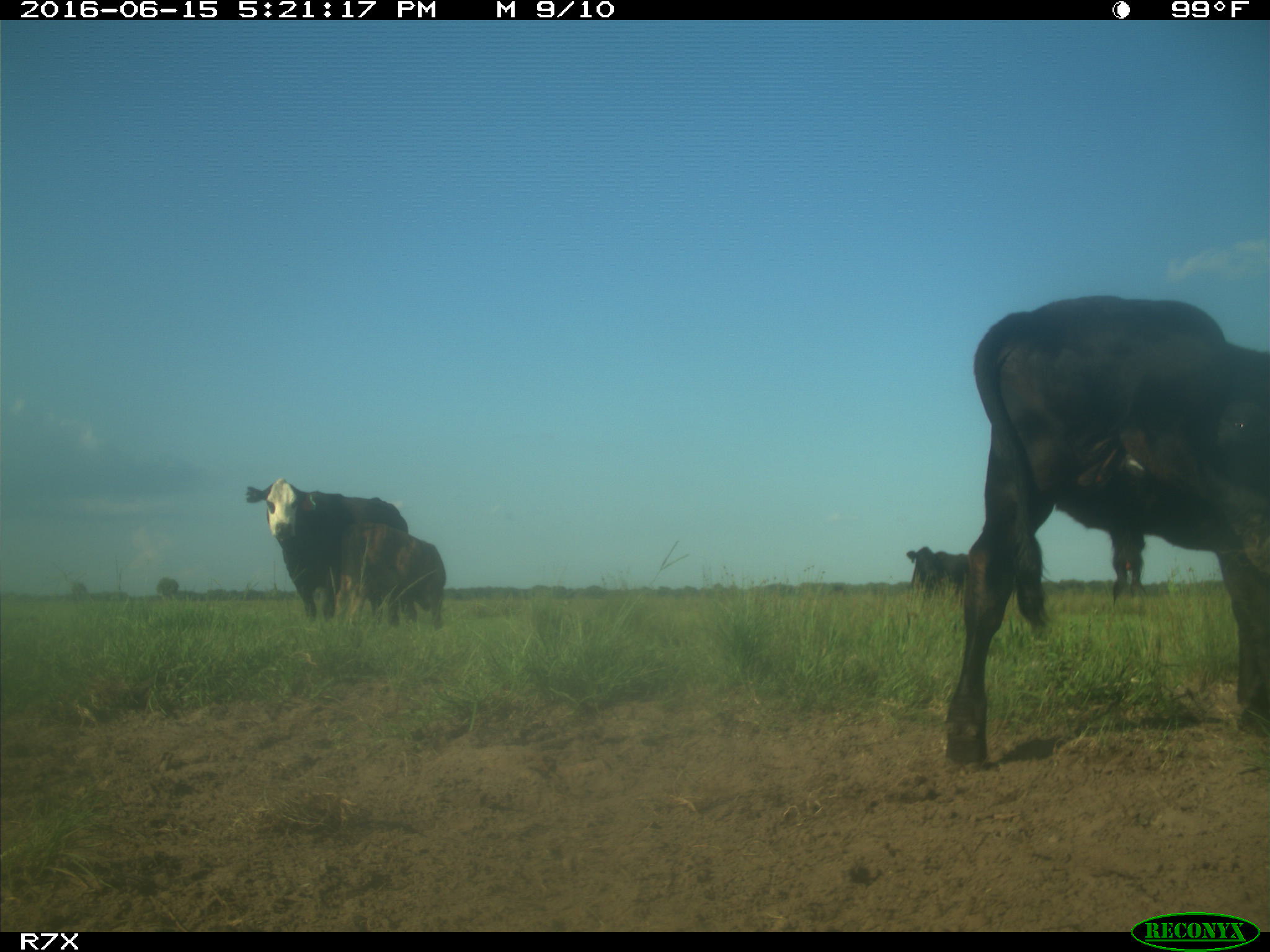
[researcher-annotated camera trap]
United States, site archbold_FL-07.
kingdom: Animalia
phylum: Chordata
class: Mammalia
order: Artiodactyla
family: Bovidae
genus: Bos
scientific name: Bos taurus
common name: domestic cow